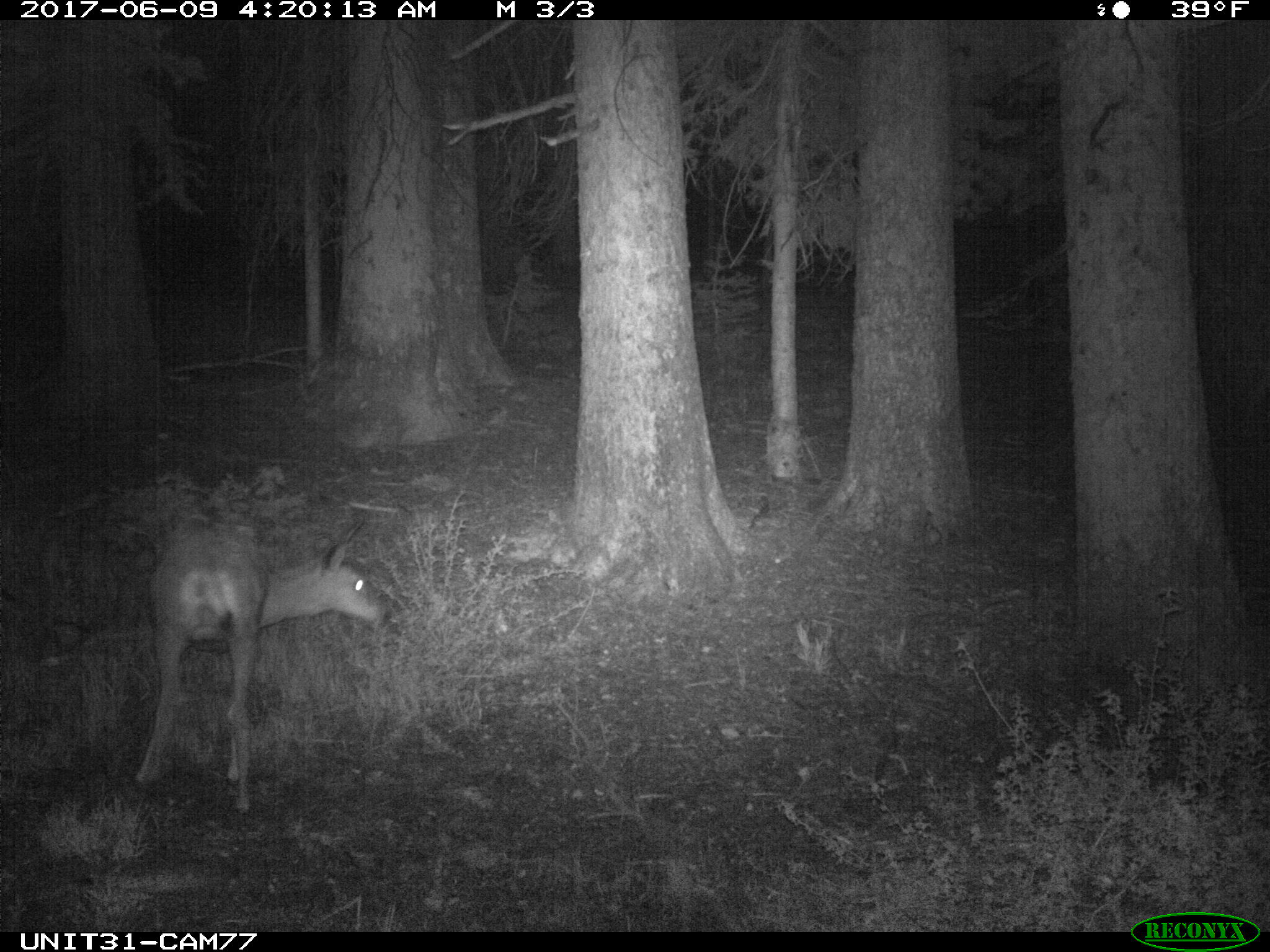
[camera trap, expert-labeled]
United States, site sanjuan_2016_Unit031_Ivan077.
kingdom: Animalia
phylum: Chordata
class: Mammalia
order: Artiodactyla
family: Cervidae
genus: Odocoileus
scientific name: Odocoileus hemionus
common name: mule deer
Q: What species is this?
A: Odocoileus hemionus (mule deer).